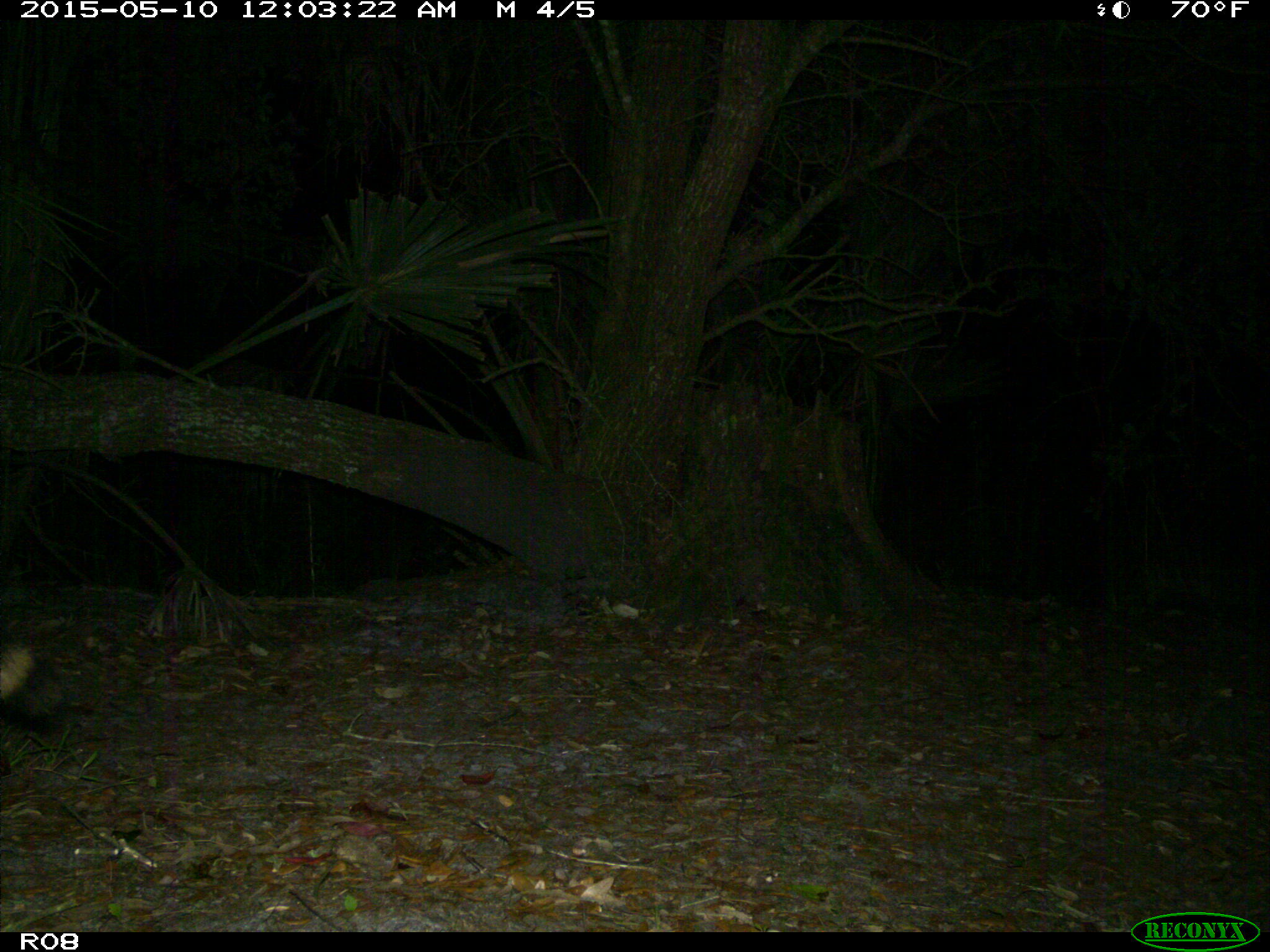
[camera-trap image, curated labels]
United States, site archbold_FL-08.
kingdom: Animalia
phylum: Chordata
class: Mammalia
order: Carnivora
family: Procyonidae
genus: Procyon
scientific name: Procyon lotor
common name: common raccoon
Procyon lotor (common raccoon).